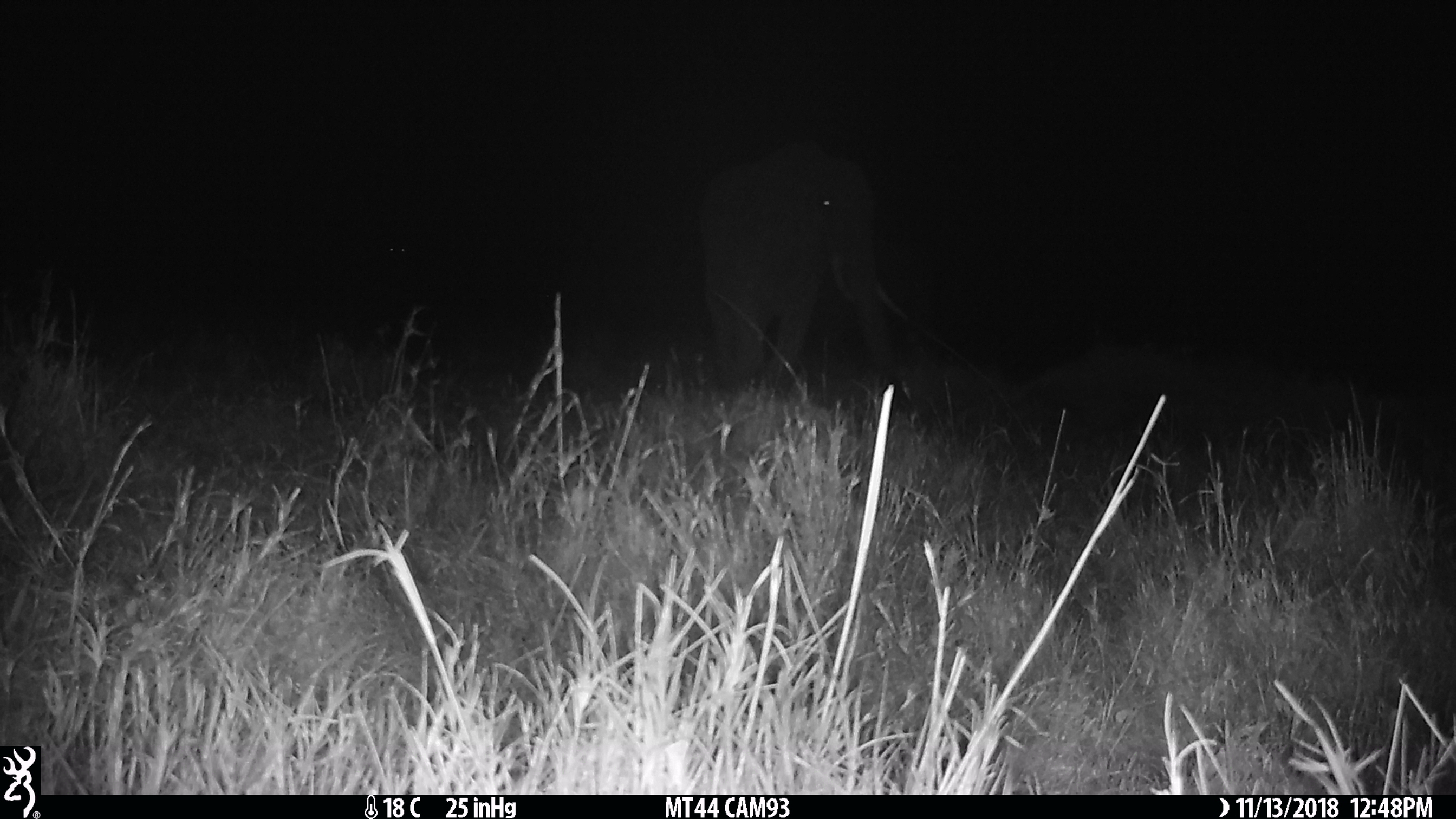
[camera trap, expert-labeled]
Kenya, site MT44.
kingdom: Animalia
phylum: Chordata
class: Mammalia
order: Proboscidea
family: Elephantidae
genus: Loxodonta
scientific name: Loxodonta africana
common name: elephant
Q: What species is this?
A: Elephant (Loxodonta africana).